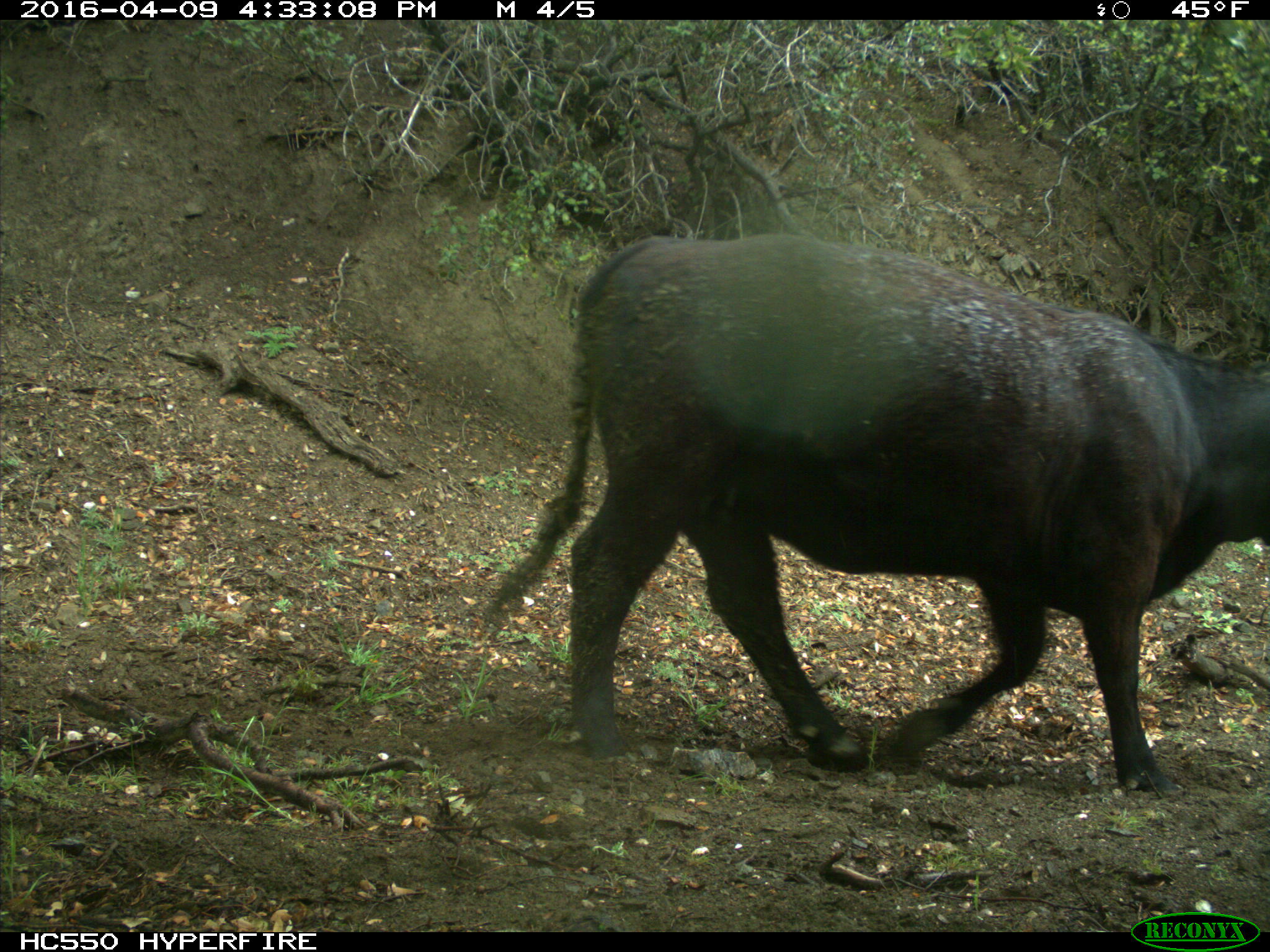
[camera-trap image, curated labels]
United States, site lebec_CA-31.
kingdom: Animalia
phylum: Chordata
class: Mammalia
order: Artiodactyla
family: Bovidae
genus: Bos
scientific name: Bos taurus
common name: domestic cow